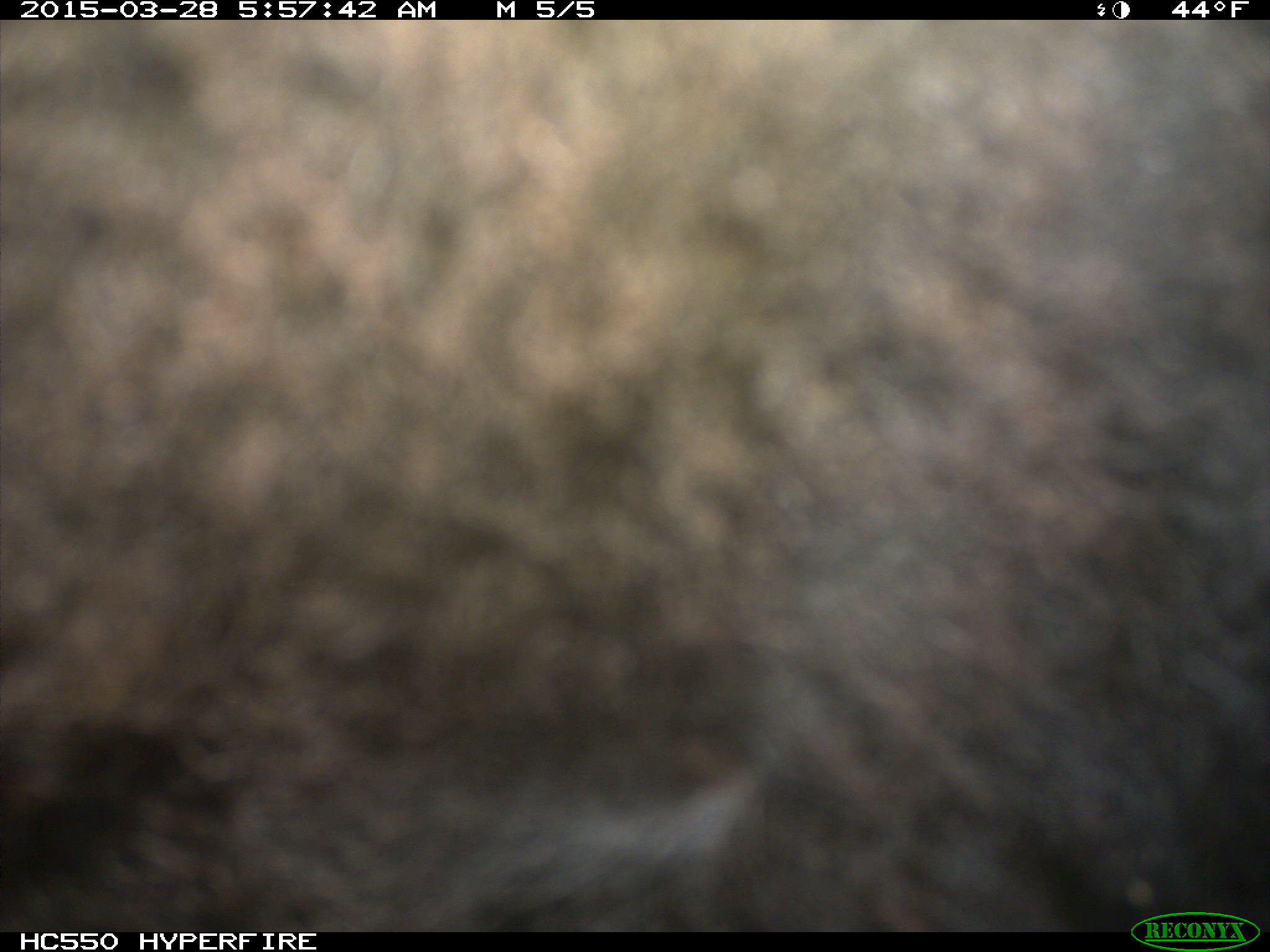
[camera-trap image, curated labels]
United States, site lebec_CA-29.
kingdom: Animalia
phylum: Chordata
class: Mammalia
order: Artiodactyla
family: Bovidae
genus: Bos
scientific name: Bos taurus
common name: domestic cow